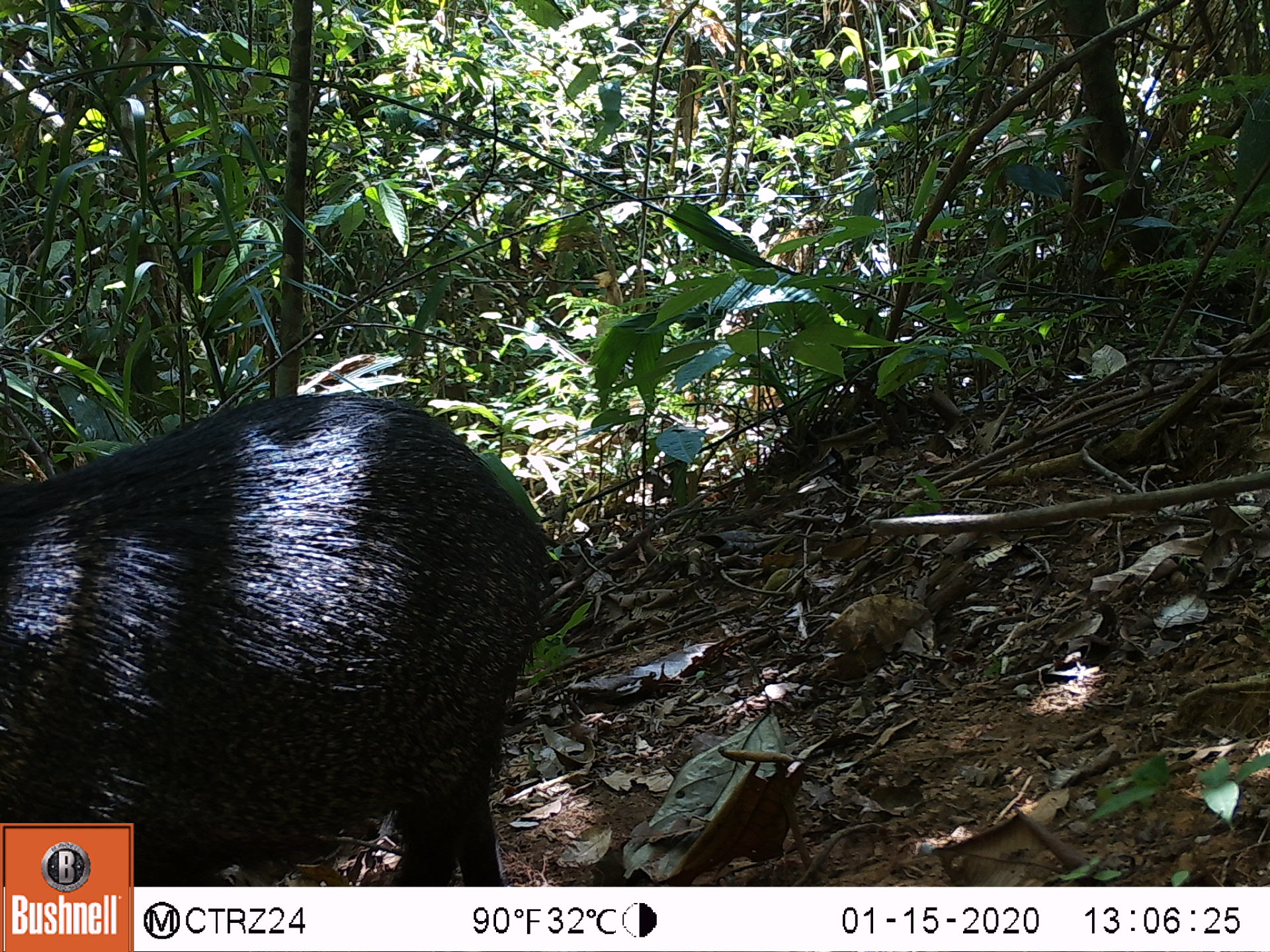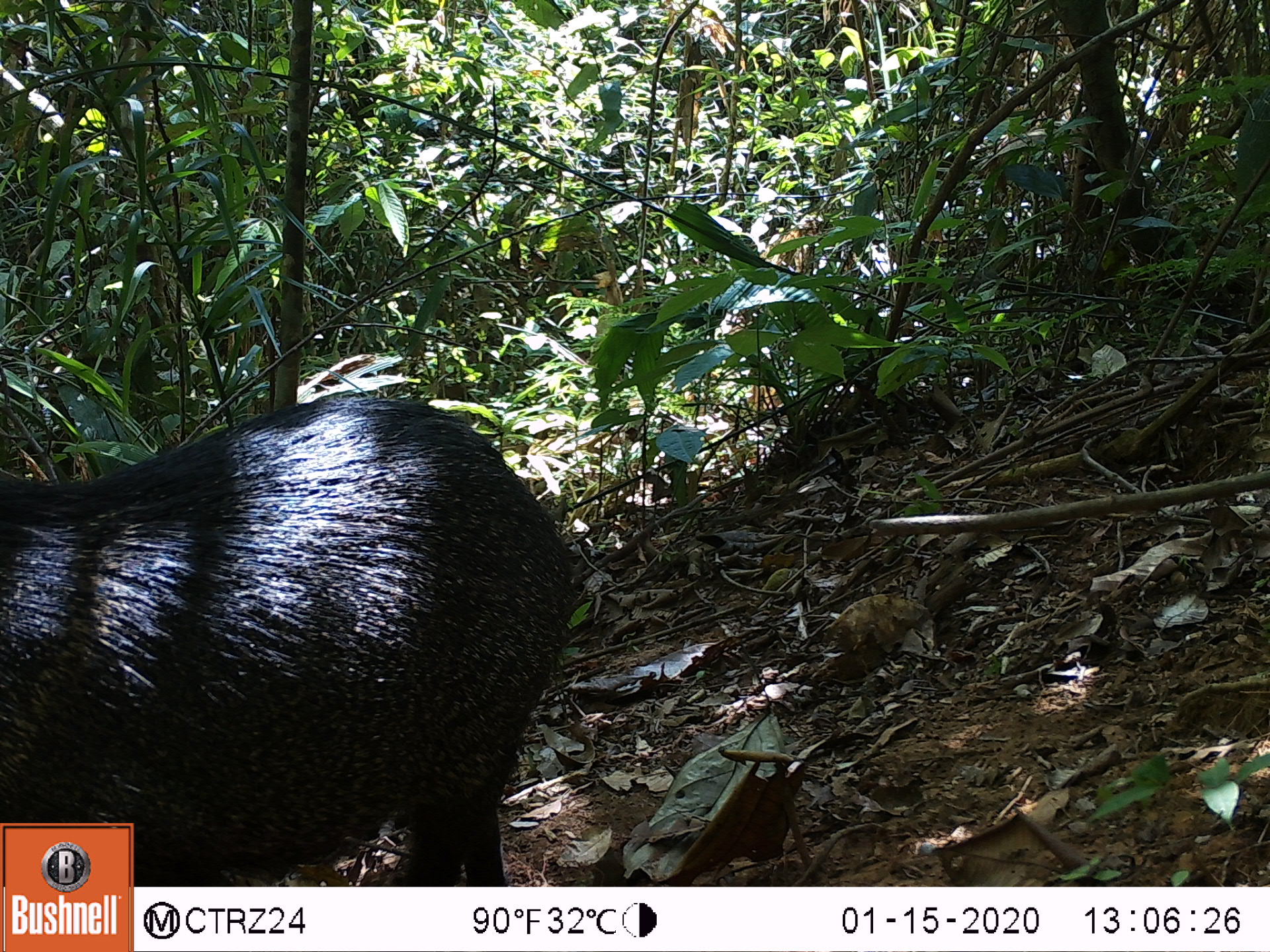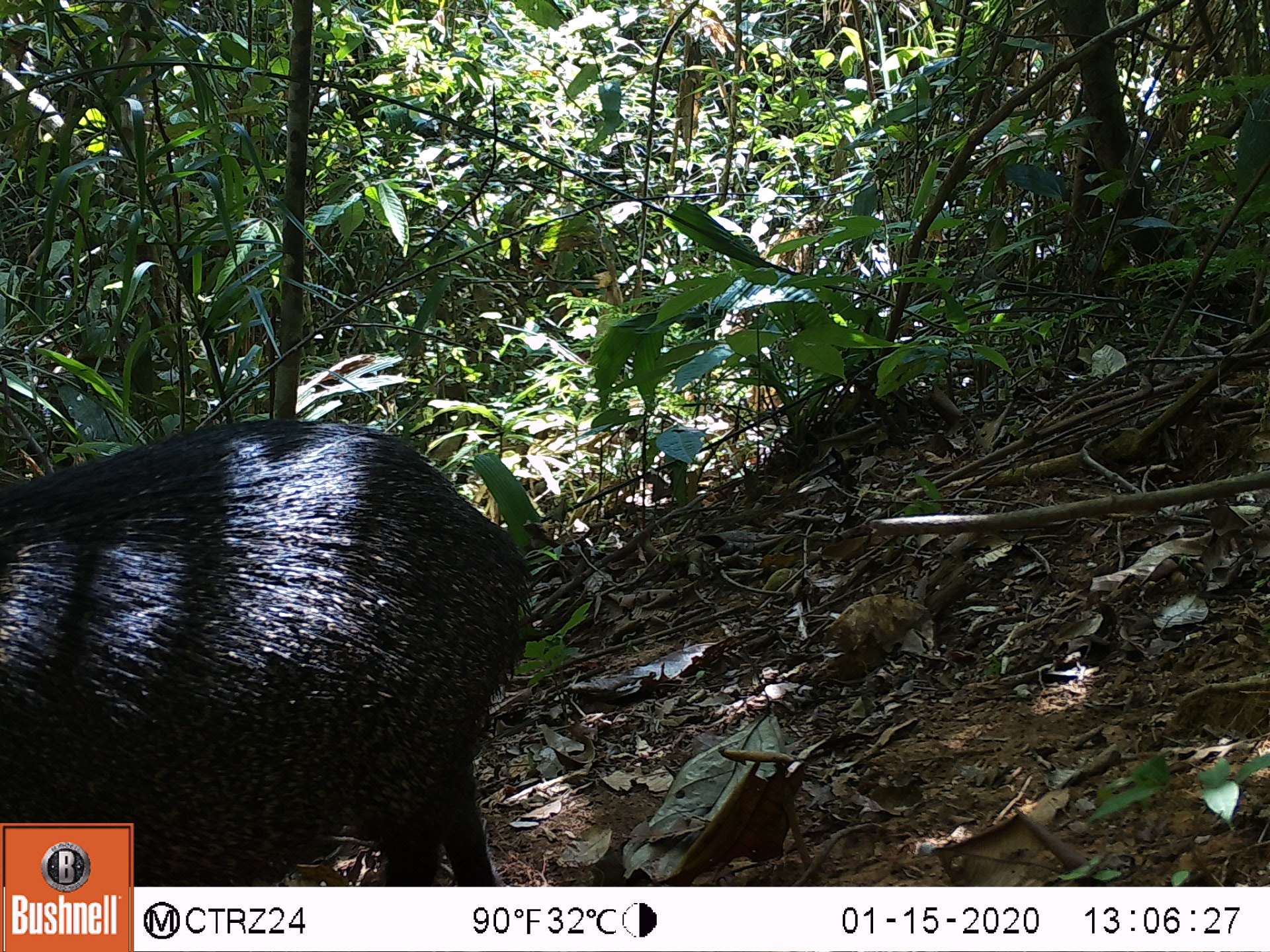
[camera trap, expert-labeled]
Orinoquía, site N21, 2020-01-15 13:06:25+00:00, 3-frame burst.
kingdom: Animalia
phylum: Chordata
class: Mammalia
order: Artiodactyla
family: Tayassuidae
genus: Pecari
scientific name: Pecari tajacu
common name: collared peccary